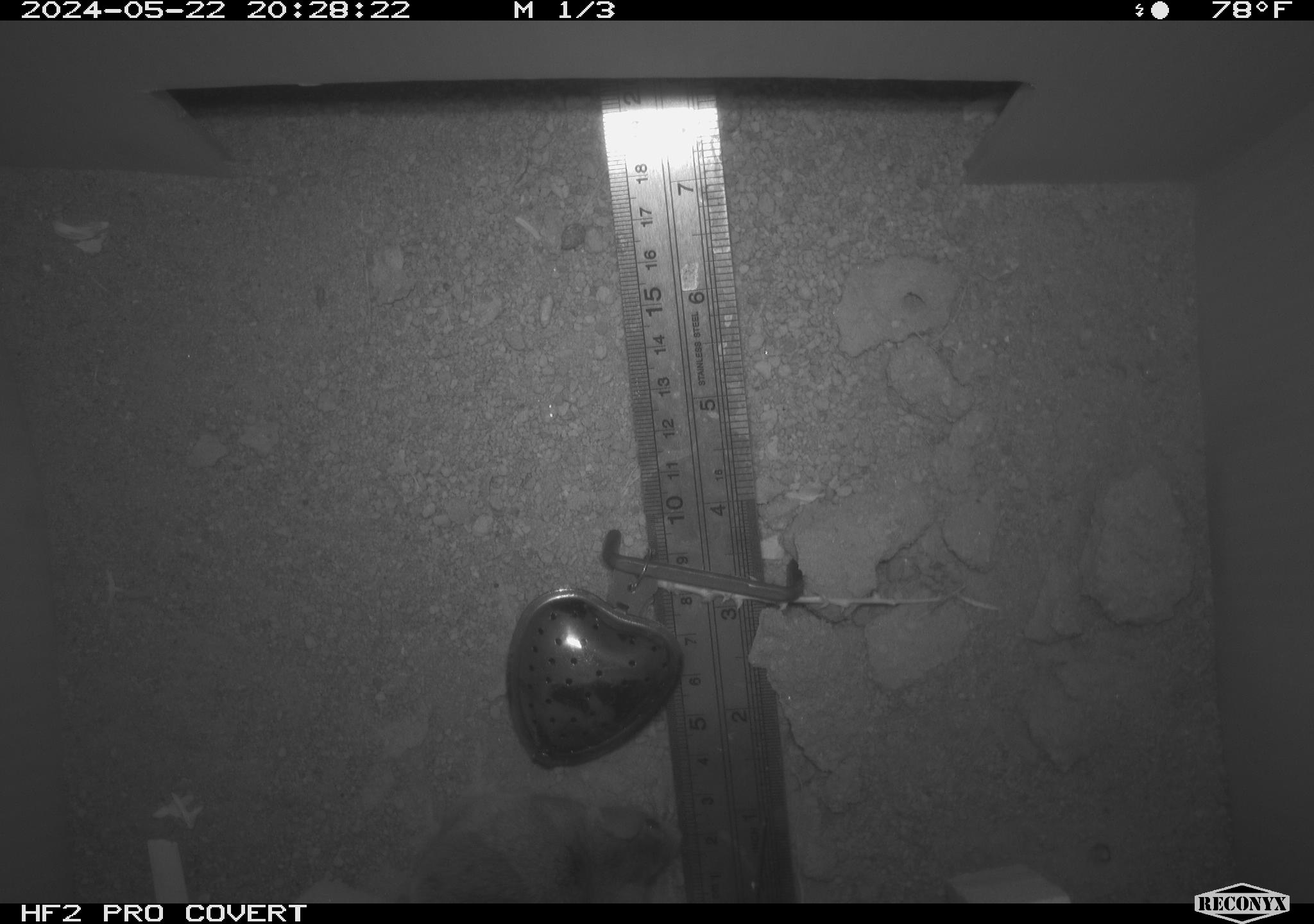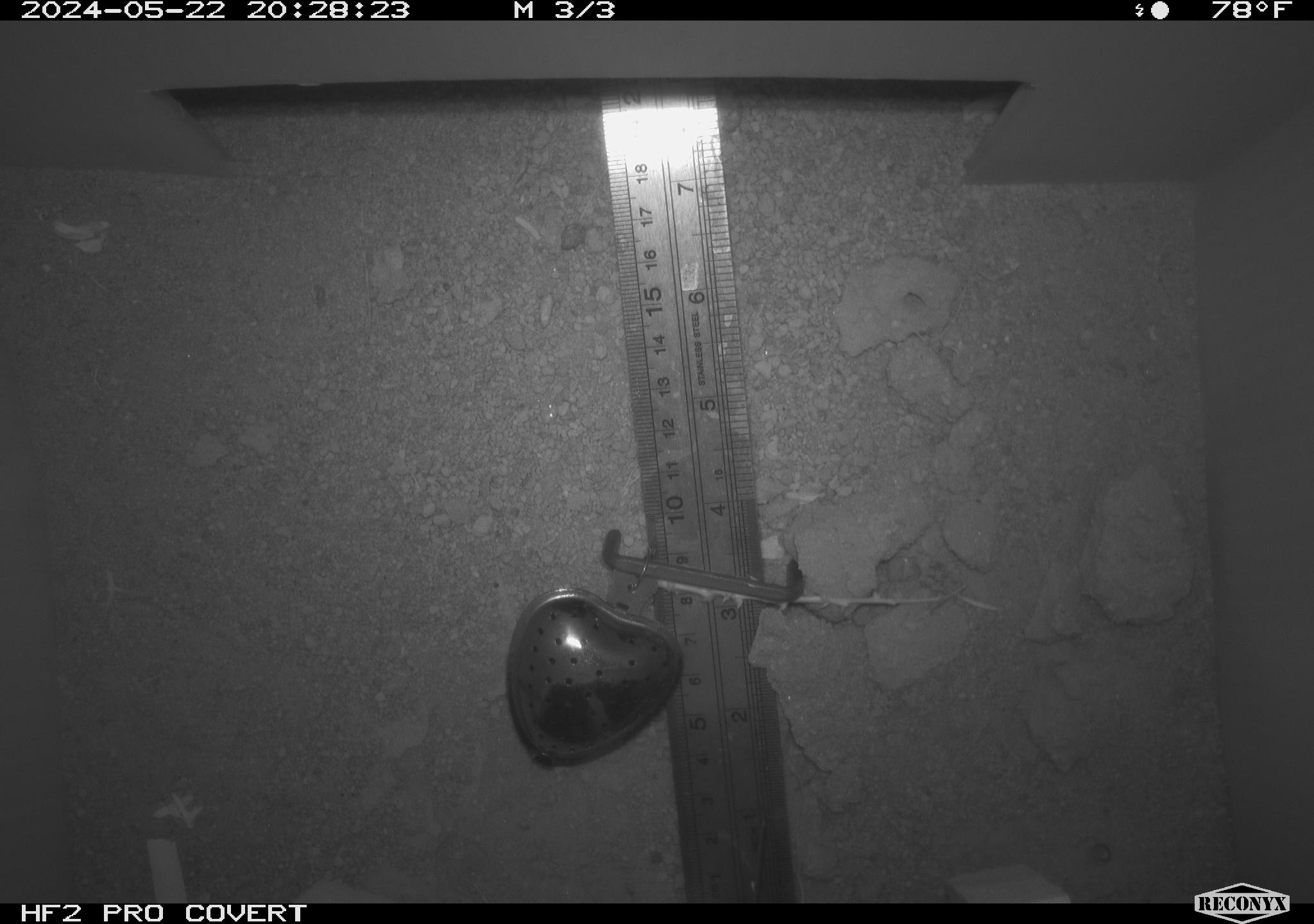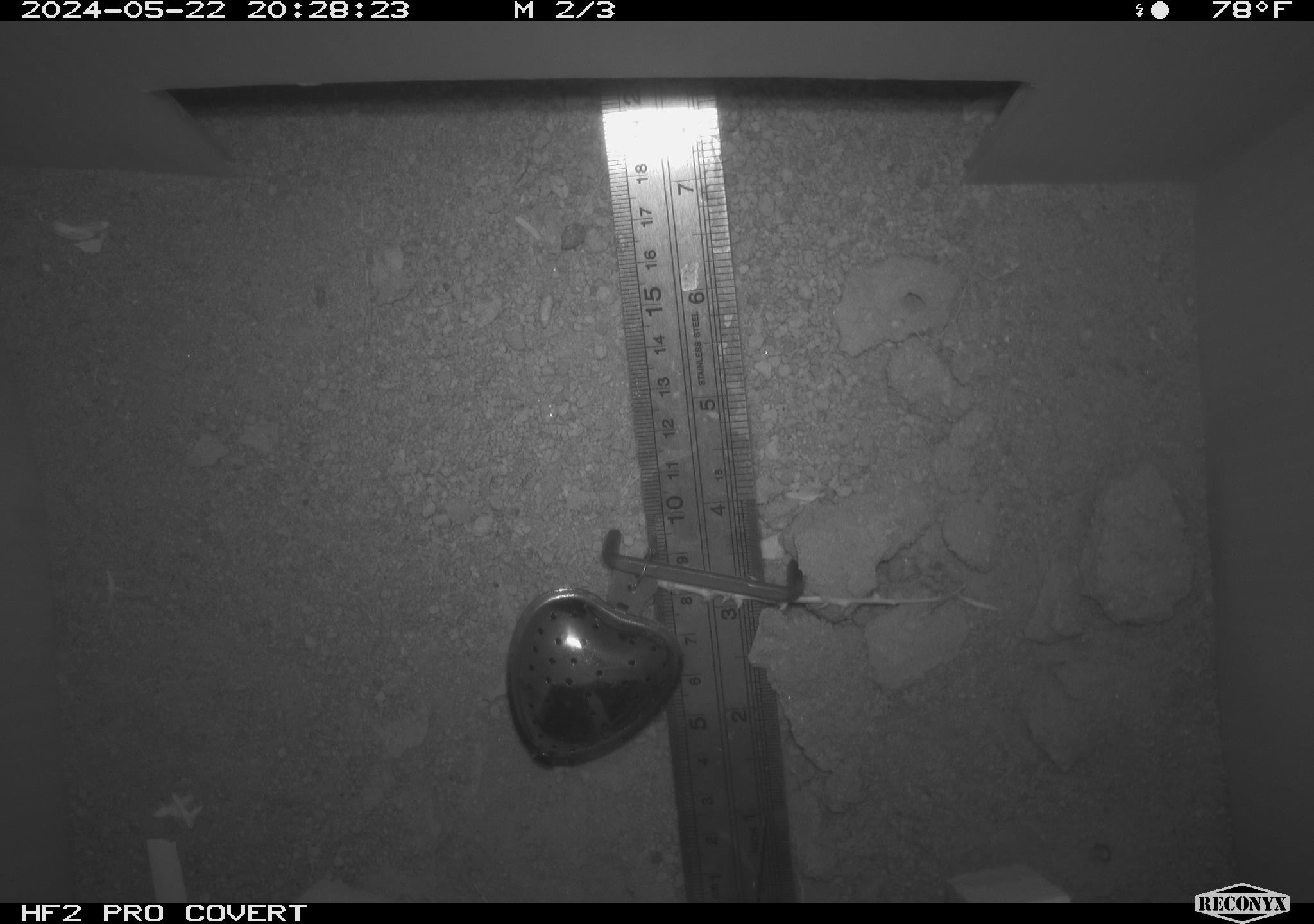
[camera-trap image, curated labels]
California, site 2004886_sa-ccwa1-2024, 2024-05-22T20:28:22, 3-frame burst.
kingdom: Animalia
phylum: Chordata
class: Mammalia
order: Rodentia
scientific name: Rodentia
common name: mouse species